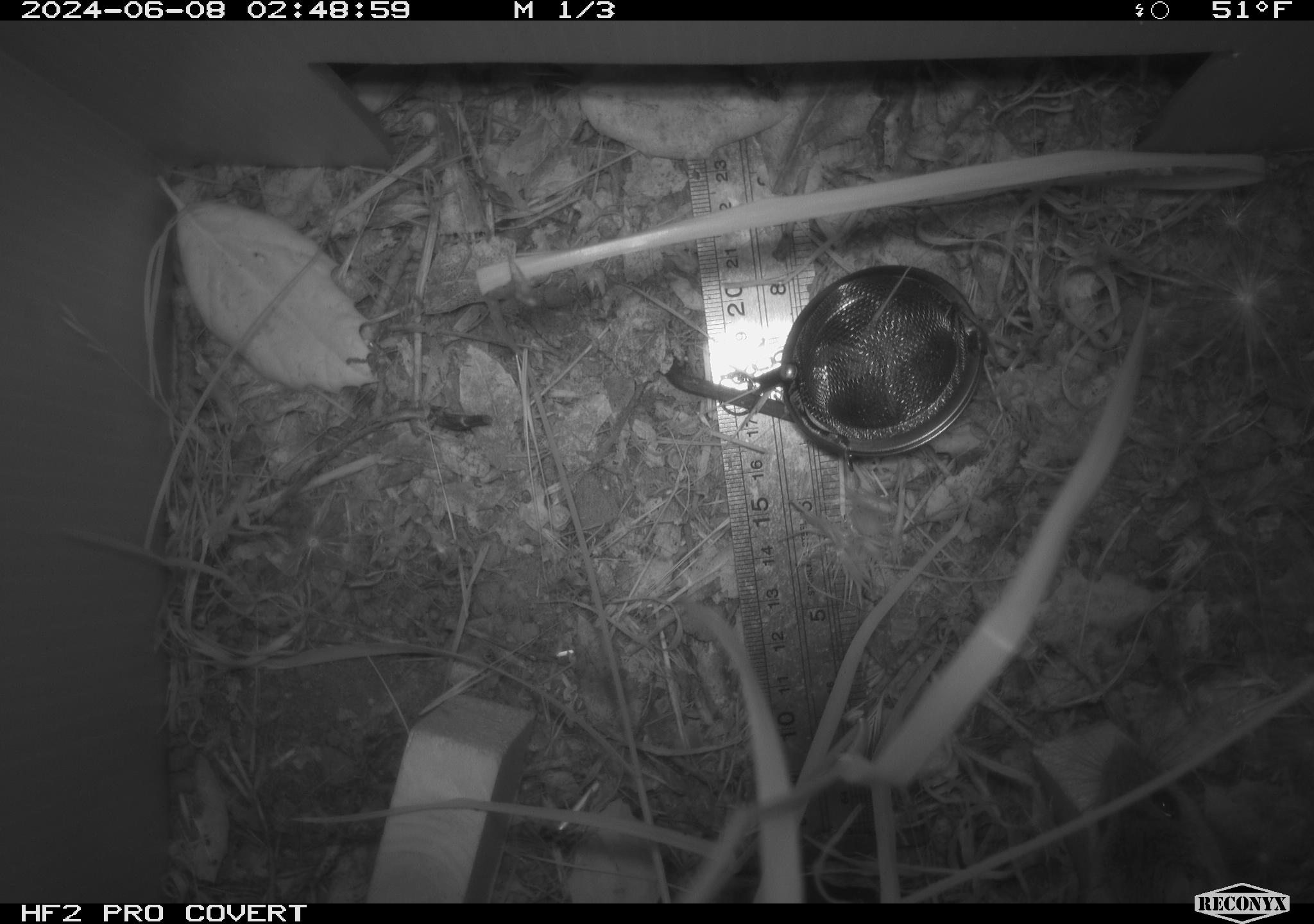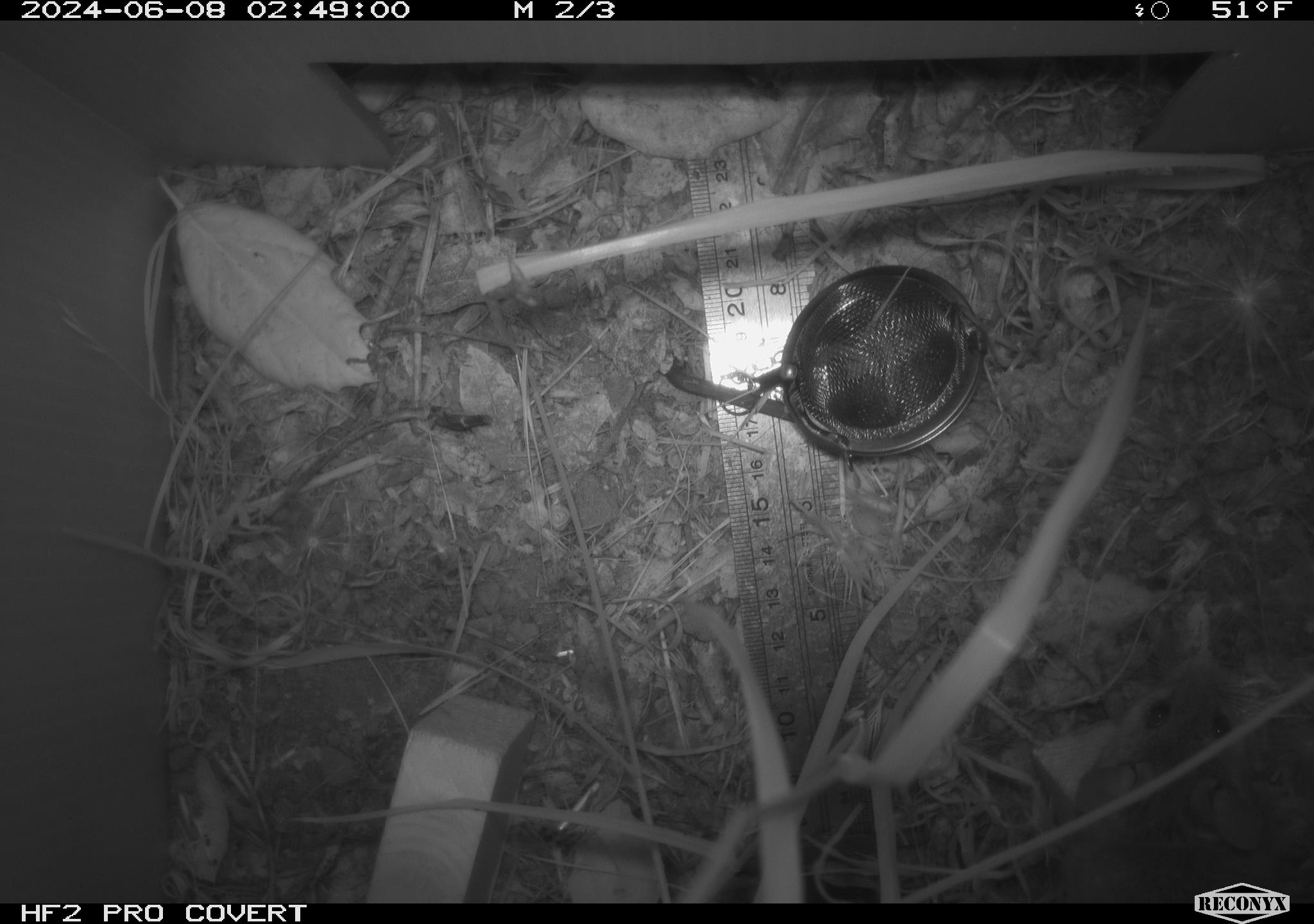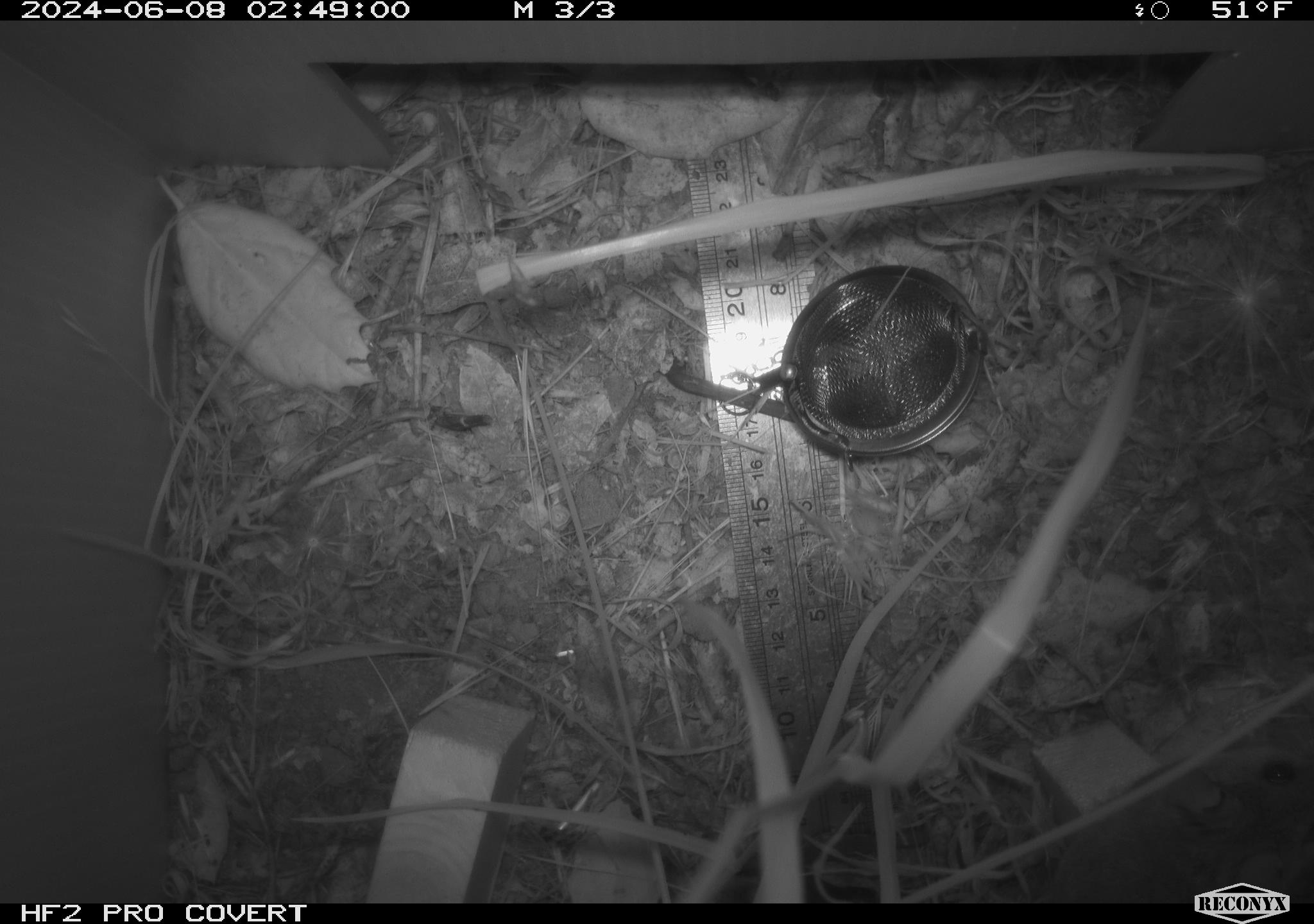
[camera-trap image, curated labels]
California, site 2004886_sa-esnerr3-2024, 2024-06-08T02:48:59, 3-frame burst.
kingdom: Animalia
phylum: Chordata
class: Mammalia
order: Rodentia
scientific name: Rodentia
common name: rodent